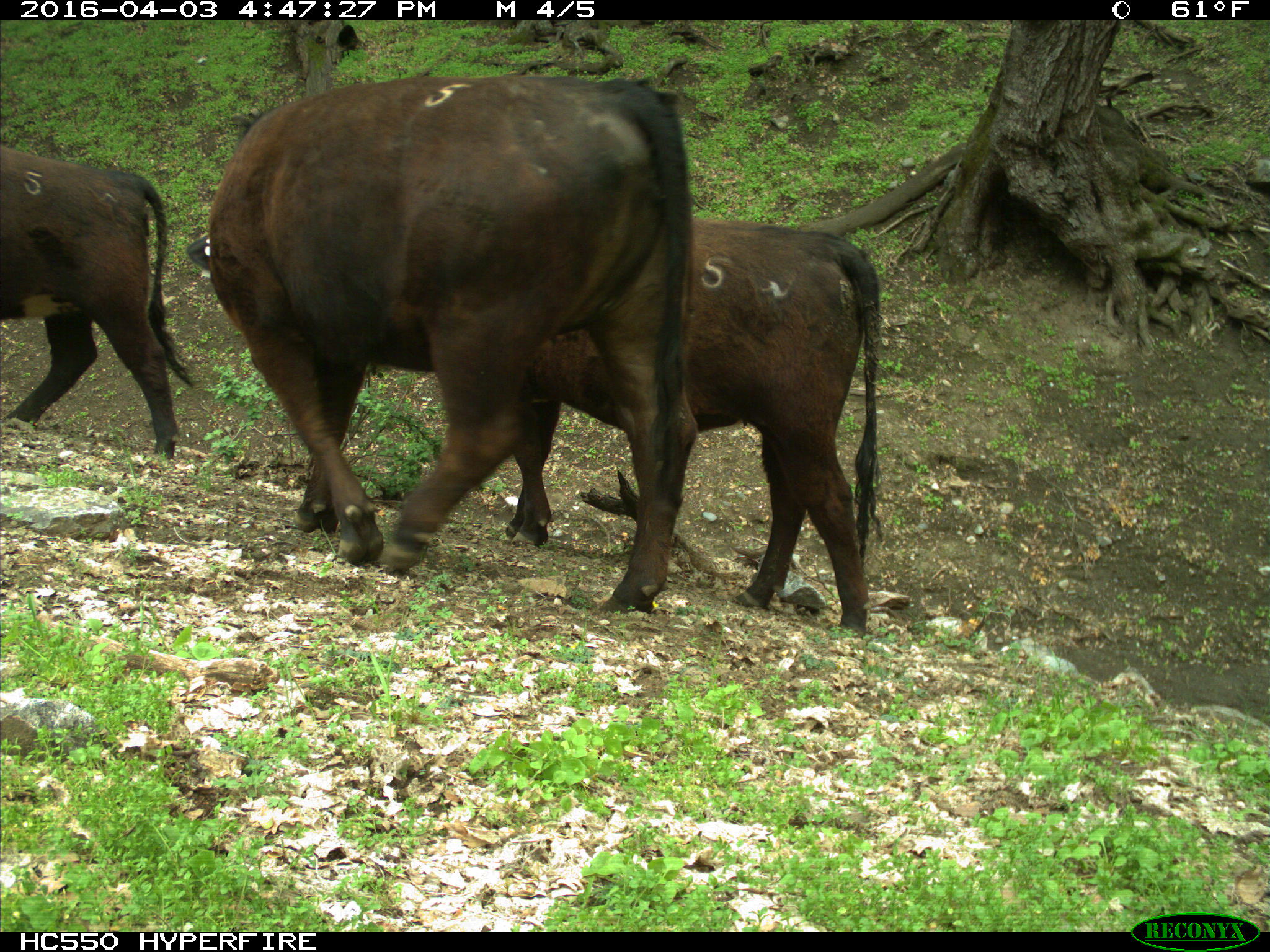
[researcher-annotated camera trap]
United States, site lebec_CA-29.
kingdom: Animalia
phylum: Chordata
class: Mammalia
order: Artiodactyla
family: Bovidae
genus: Bos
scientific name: Bos taurus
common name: domestic cow